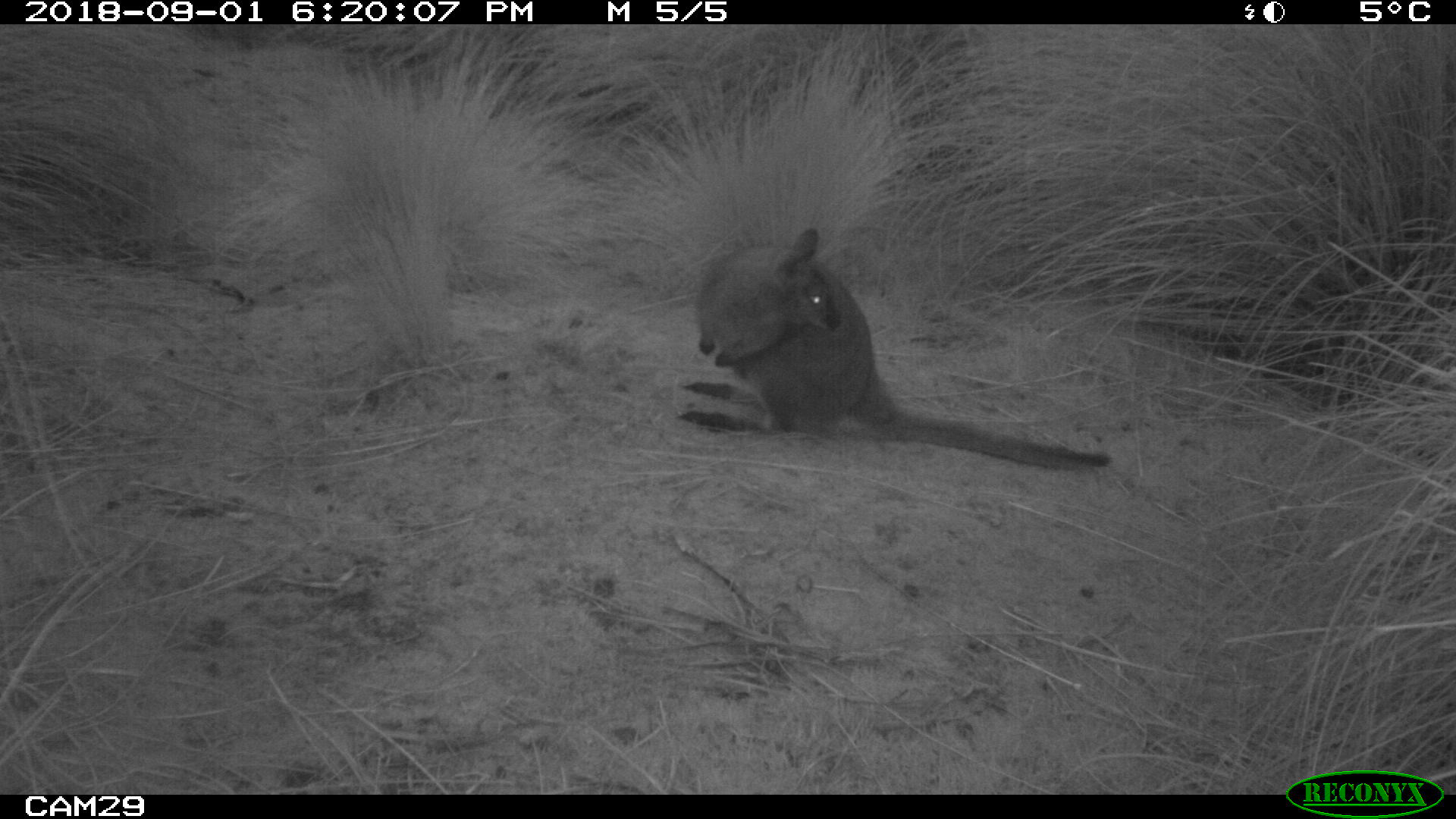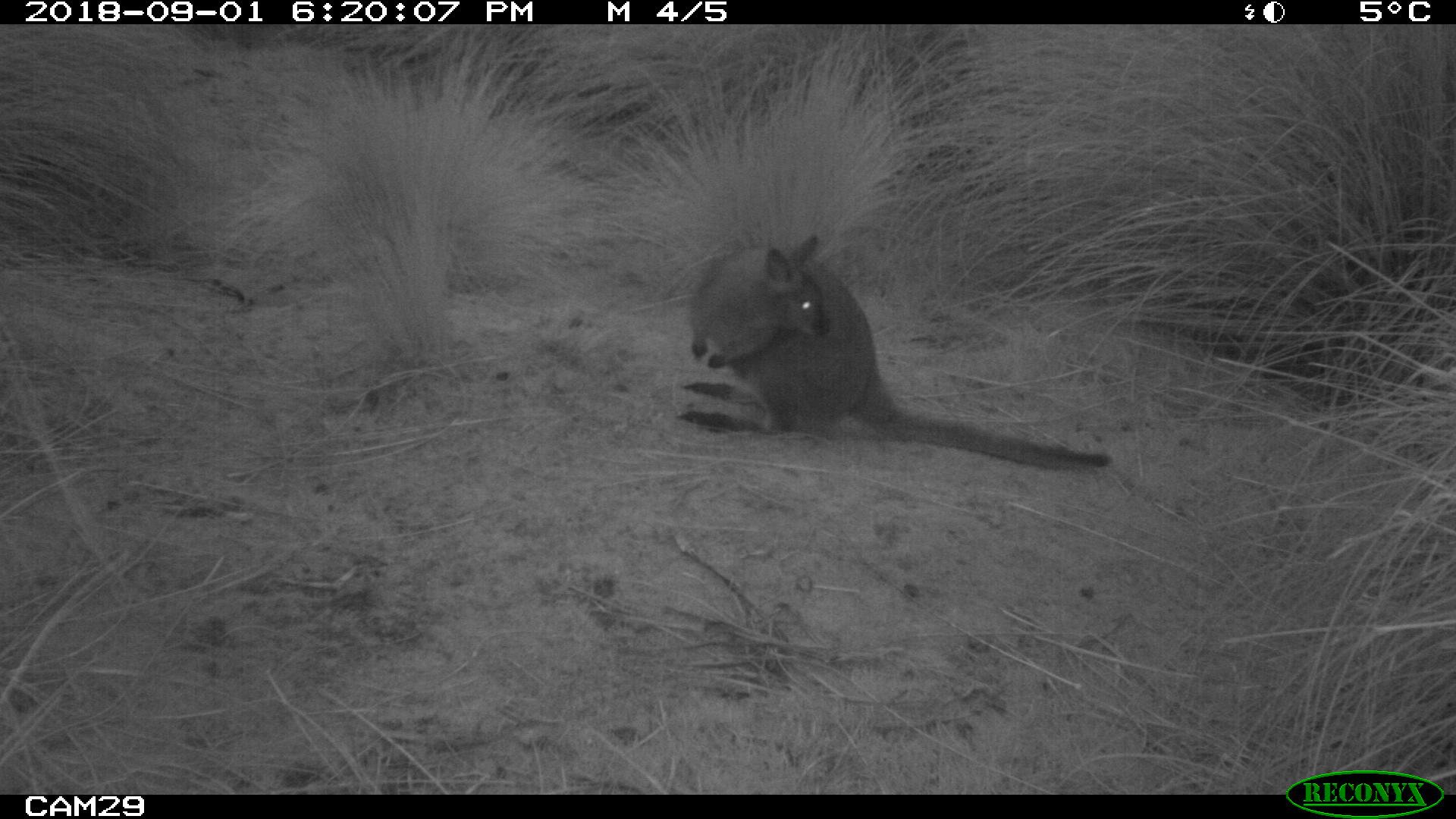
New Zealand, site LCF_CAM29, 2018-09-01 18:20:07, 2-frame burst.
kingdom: Animalia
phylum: Chordata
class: Mammalia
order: Diprotodontia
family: Macropodidae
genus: Notamacropus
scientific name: Notamacropus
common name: wallaby